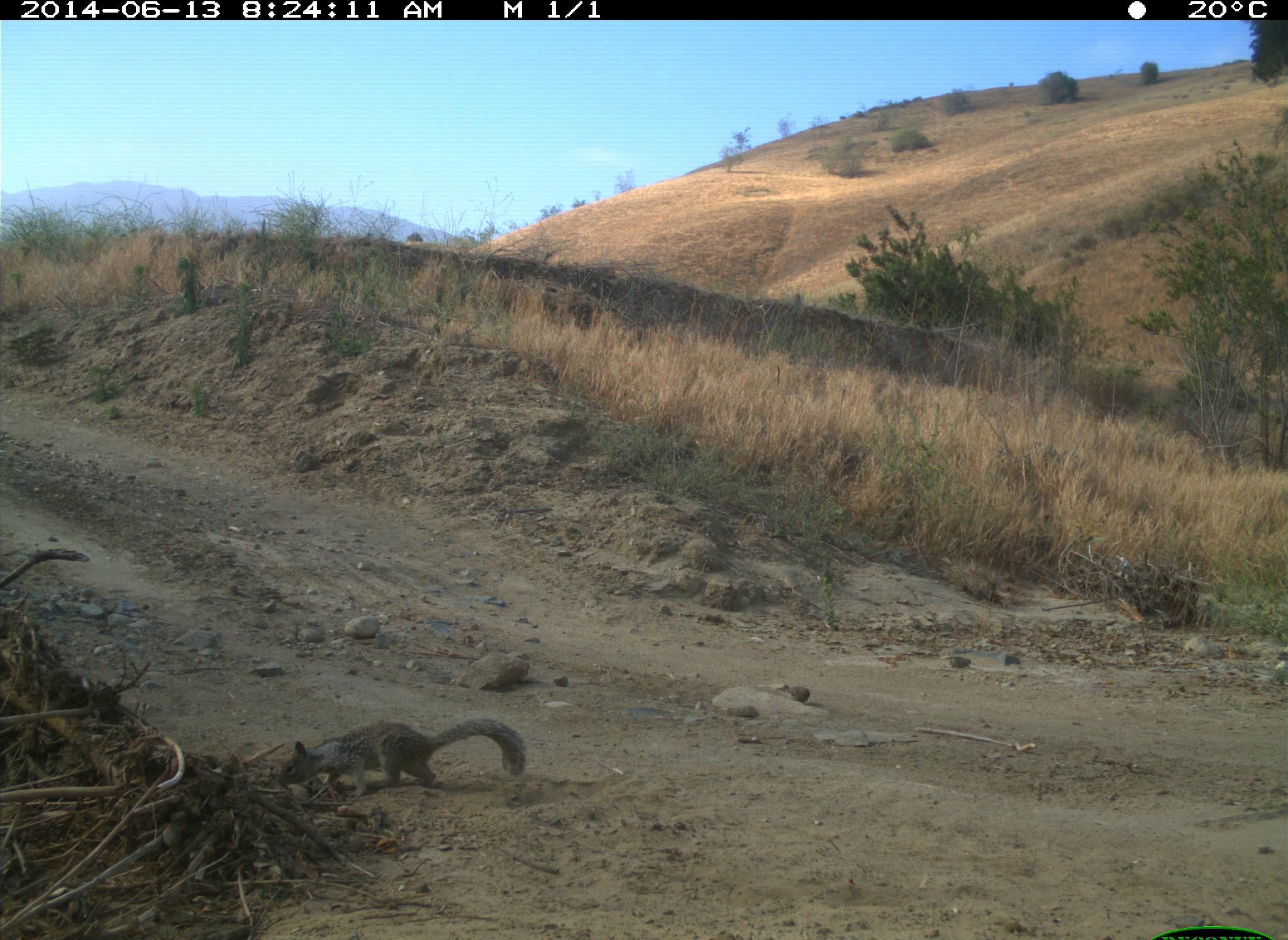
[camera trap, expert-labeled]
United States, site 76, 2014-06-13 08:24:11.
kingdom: Animalia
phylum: Chordata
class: Mammalia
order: Rodentia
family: Sciuridae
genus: Sciurus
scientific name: Sciurus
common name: squirrel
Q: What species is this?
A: Squirrel (Sciurus).